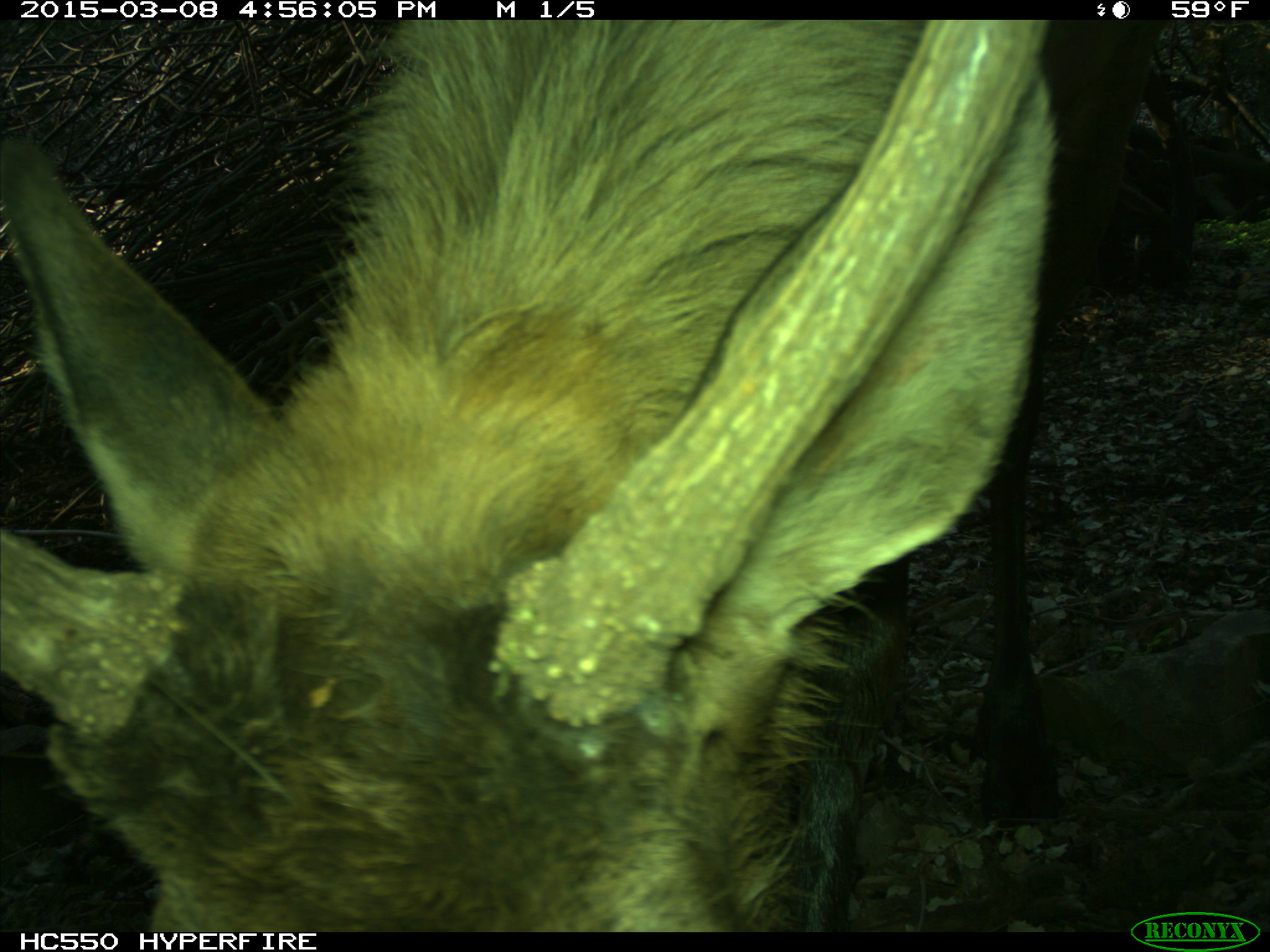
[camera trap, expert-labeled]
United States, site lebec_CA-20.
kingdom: Animalia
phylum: Chordata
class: Mammalia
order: Artiodactyla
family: Cervidae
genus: Cervus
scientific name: Cervus canadensis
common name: elk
Cervus canadensis (elk).